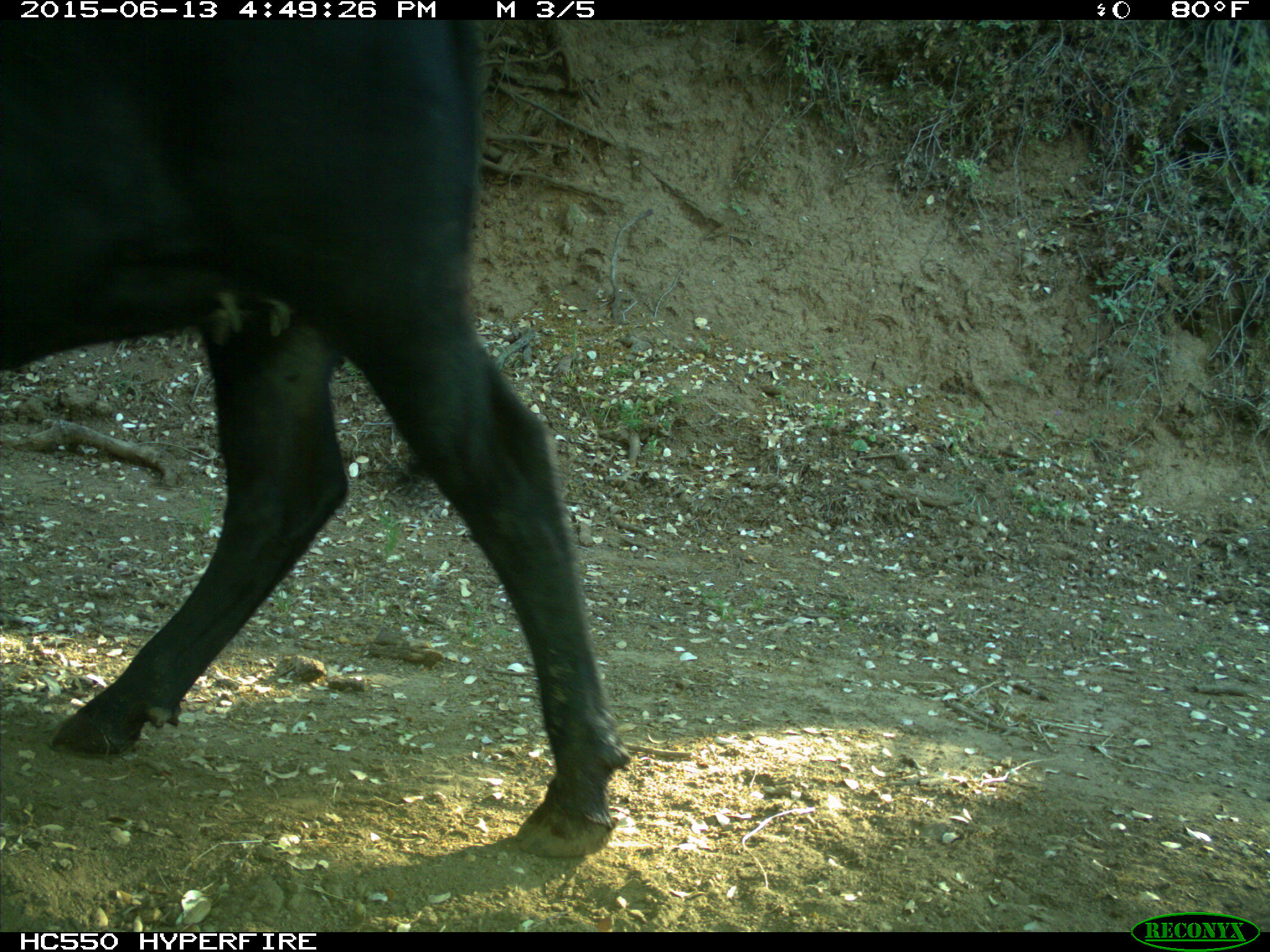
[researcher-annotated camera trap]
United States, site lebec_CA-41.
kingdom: Animalia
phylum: Chordata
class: Mammalia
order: Artiodactyla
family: Bovidae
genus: Bos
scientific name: Bos taurus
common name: domestic cow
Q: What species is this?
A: Bos taurus (domestic cow).